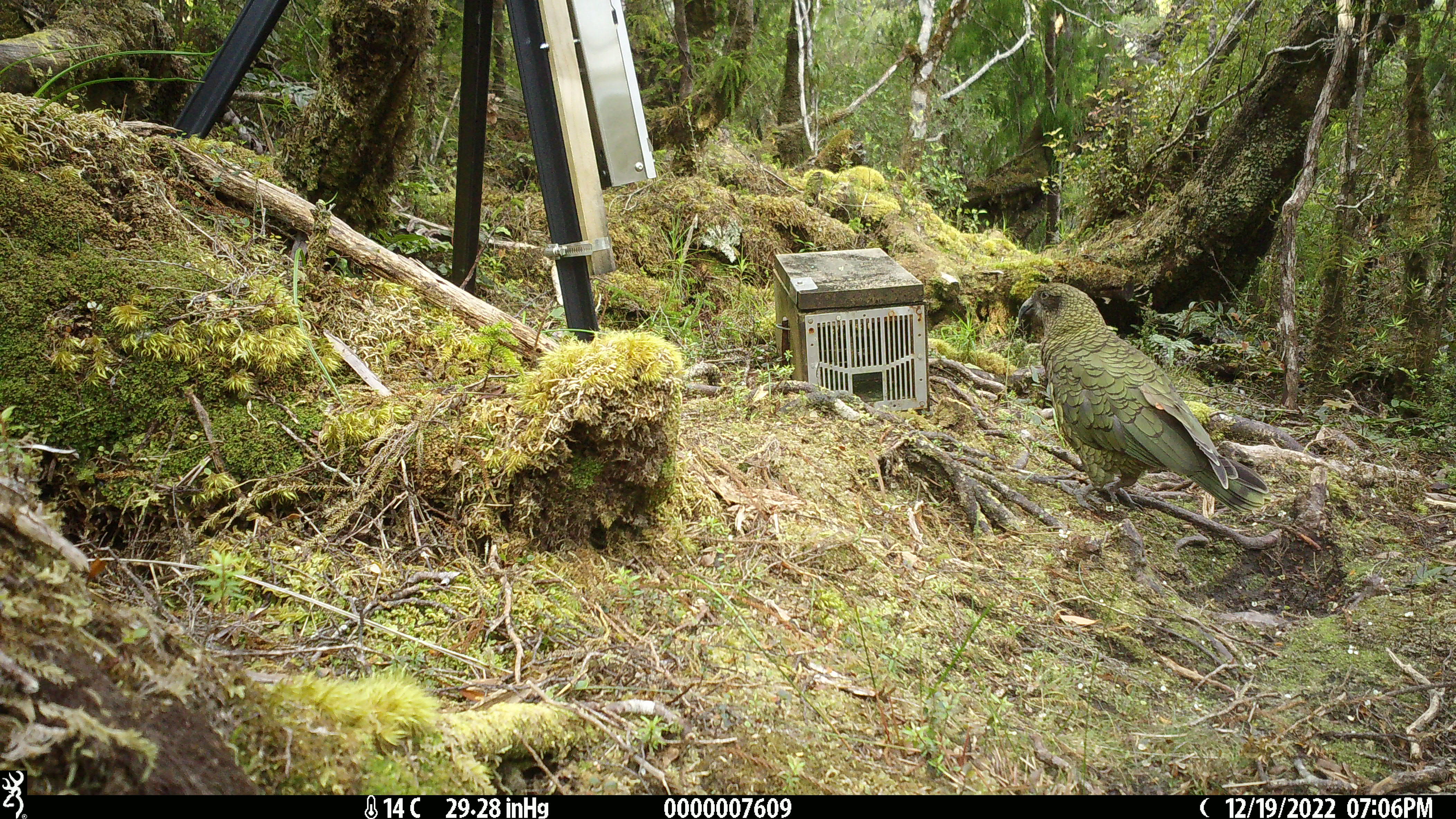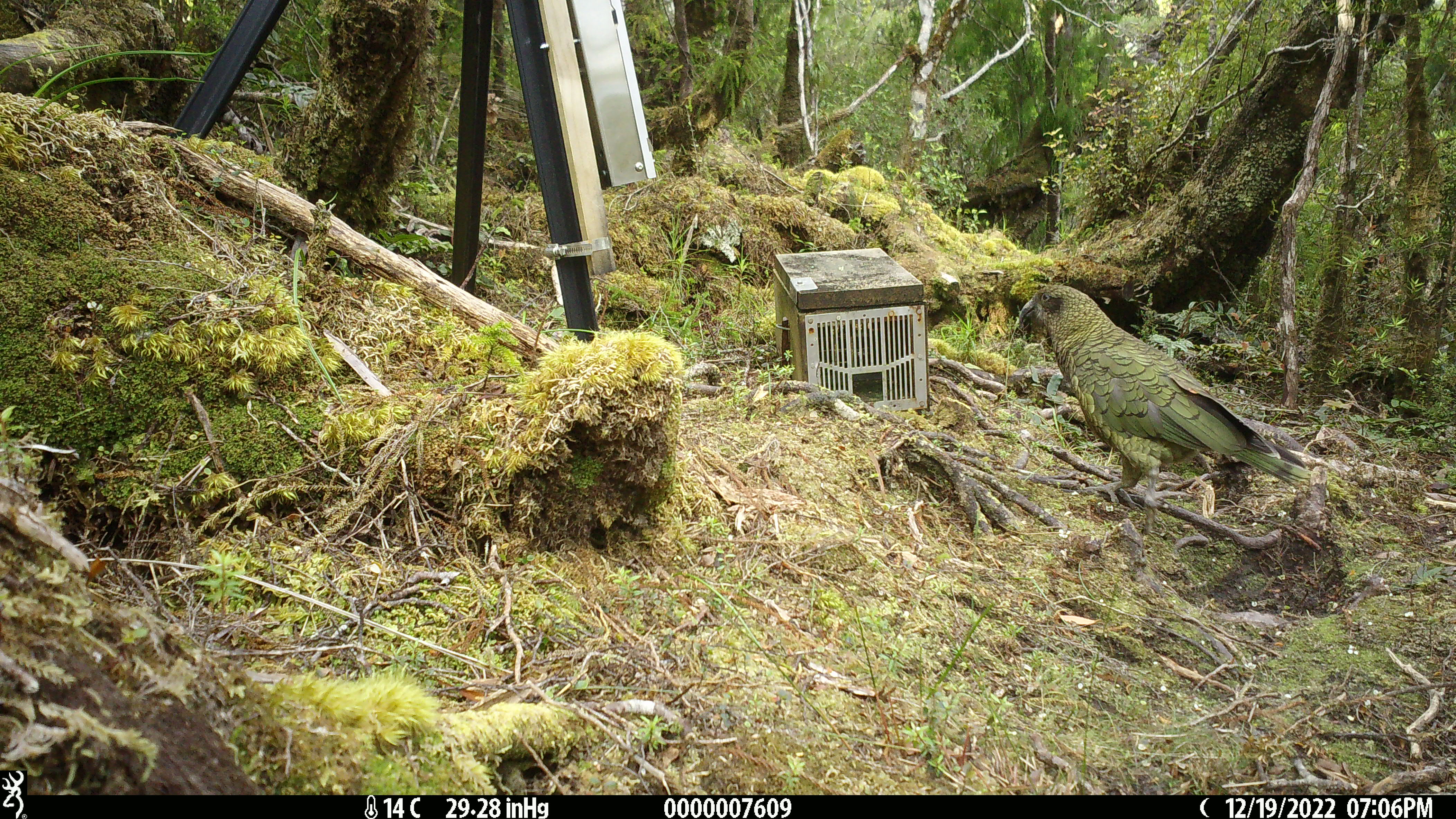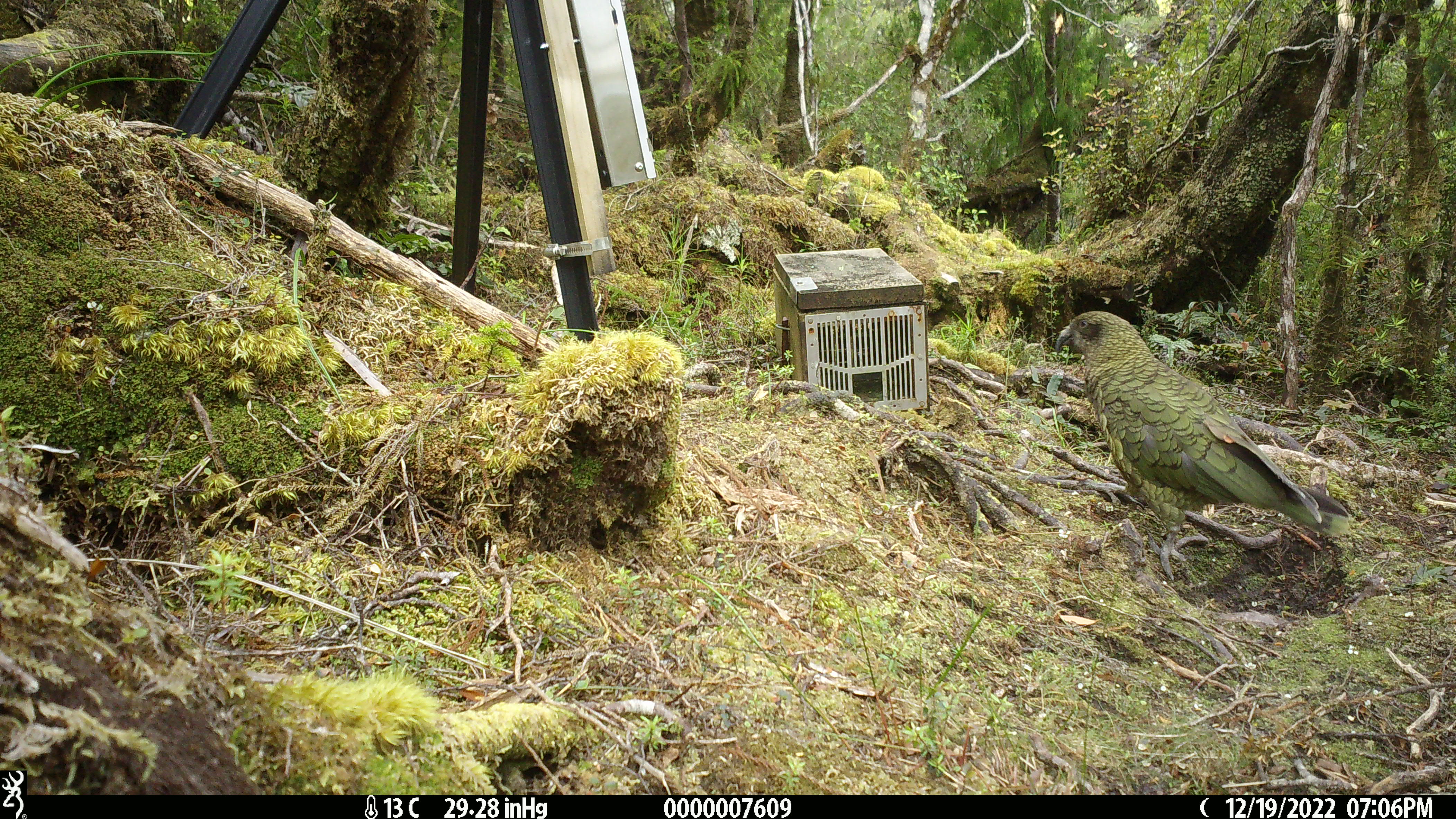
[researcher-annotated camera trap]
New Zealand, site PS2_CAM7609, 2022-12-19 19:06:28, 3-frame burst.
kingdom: Animalia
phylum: Chordata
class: Aves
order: Psittaciformes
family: Strigopidae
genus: Nestor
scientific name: Nestor notabilis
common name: kea